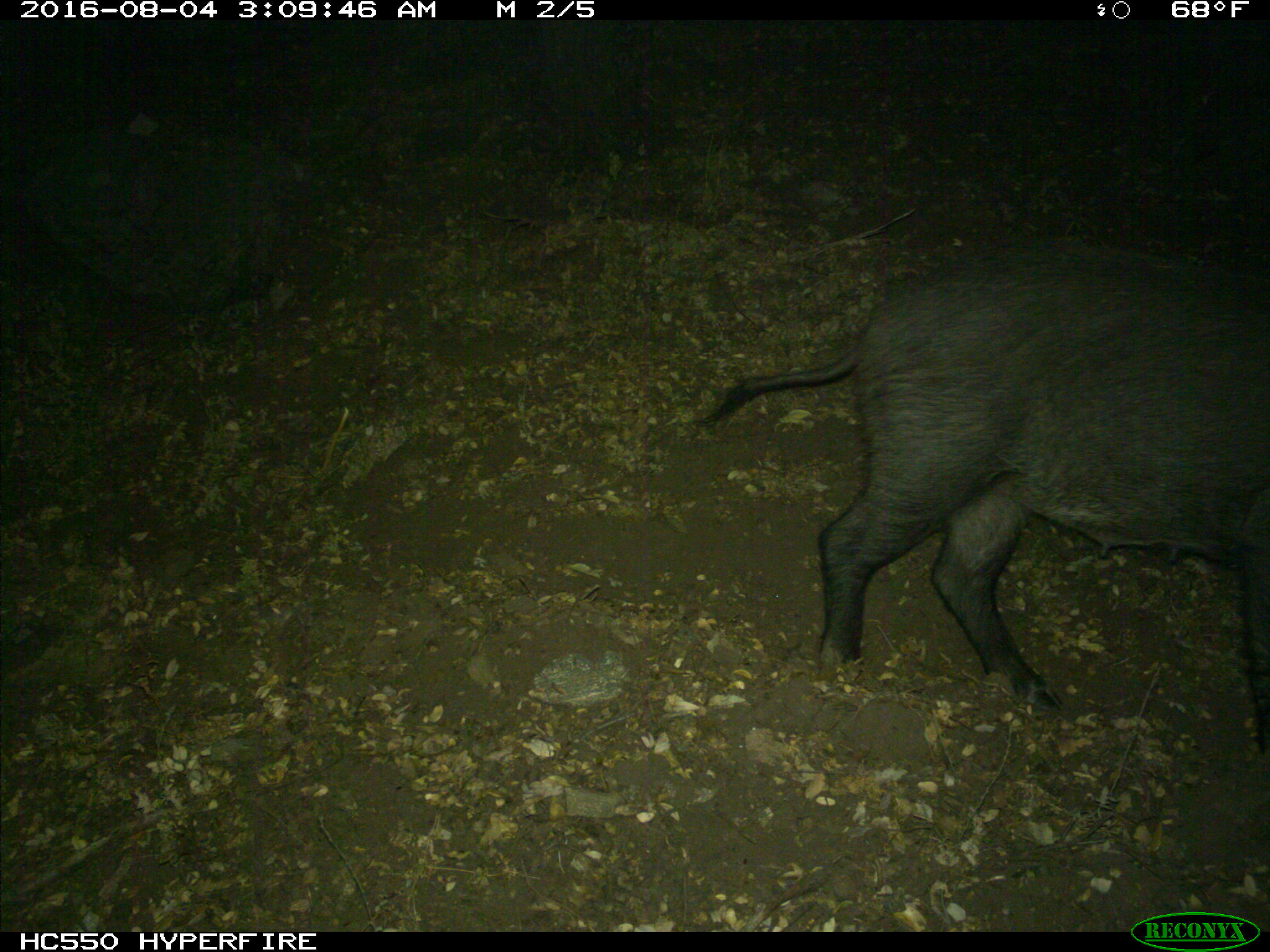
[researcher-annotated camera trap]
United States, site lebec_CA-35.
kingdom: Animalia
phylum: Chordata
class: Mammalia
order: Artiodactyla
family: Suidae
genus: Sus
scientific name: Sus scrofa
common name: wild boar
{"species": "Sus scrofa (wild boar)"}